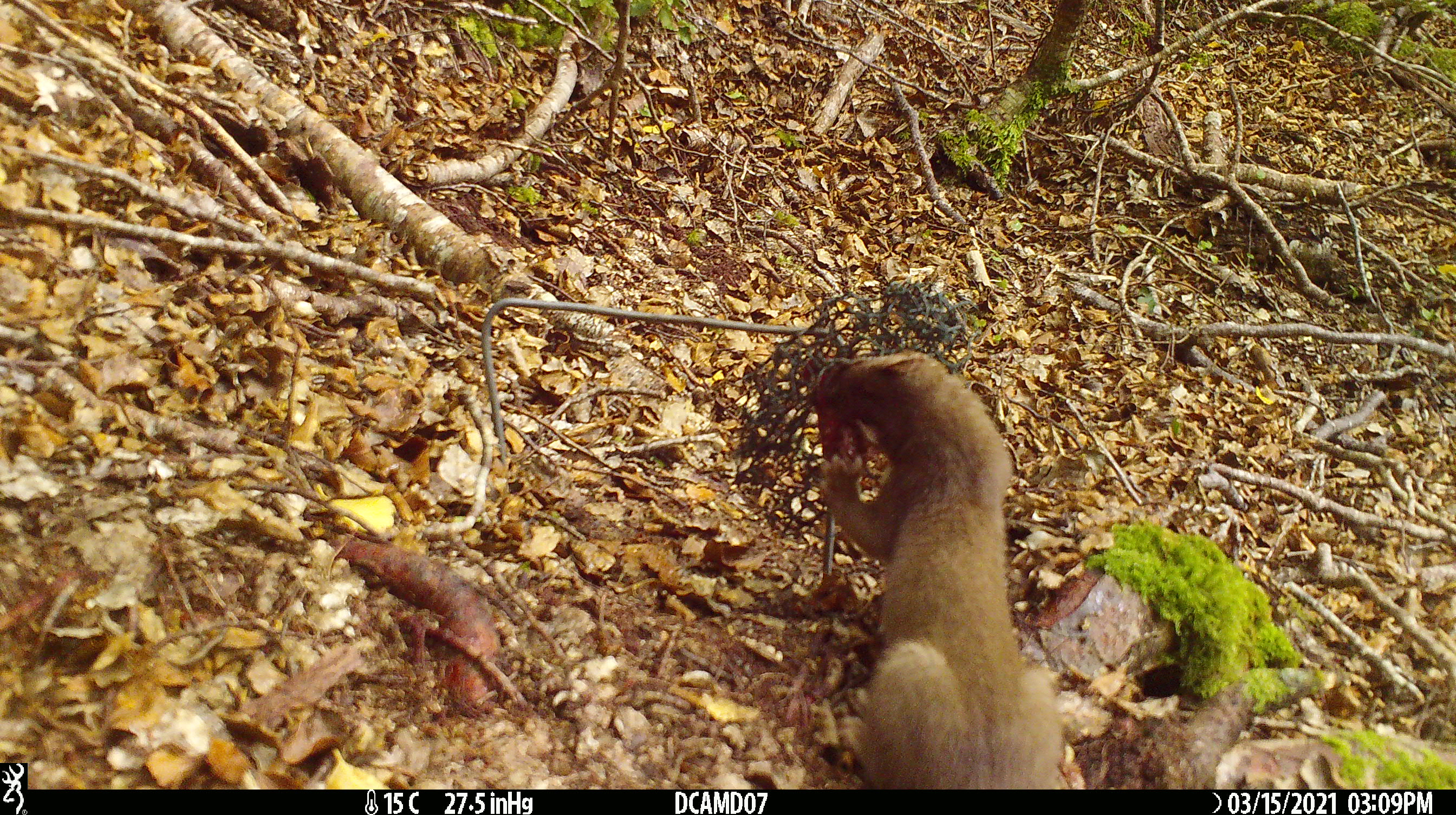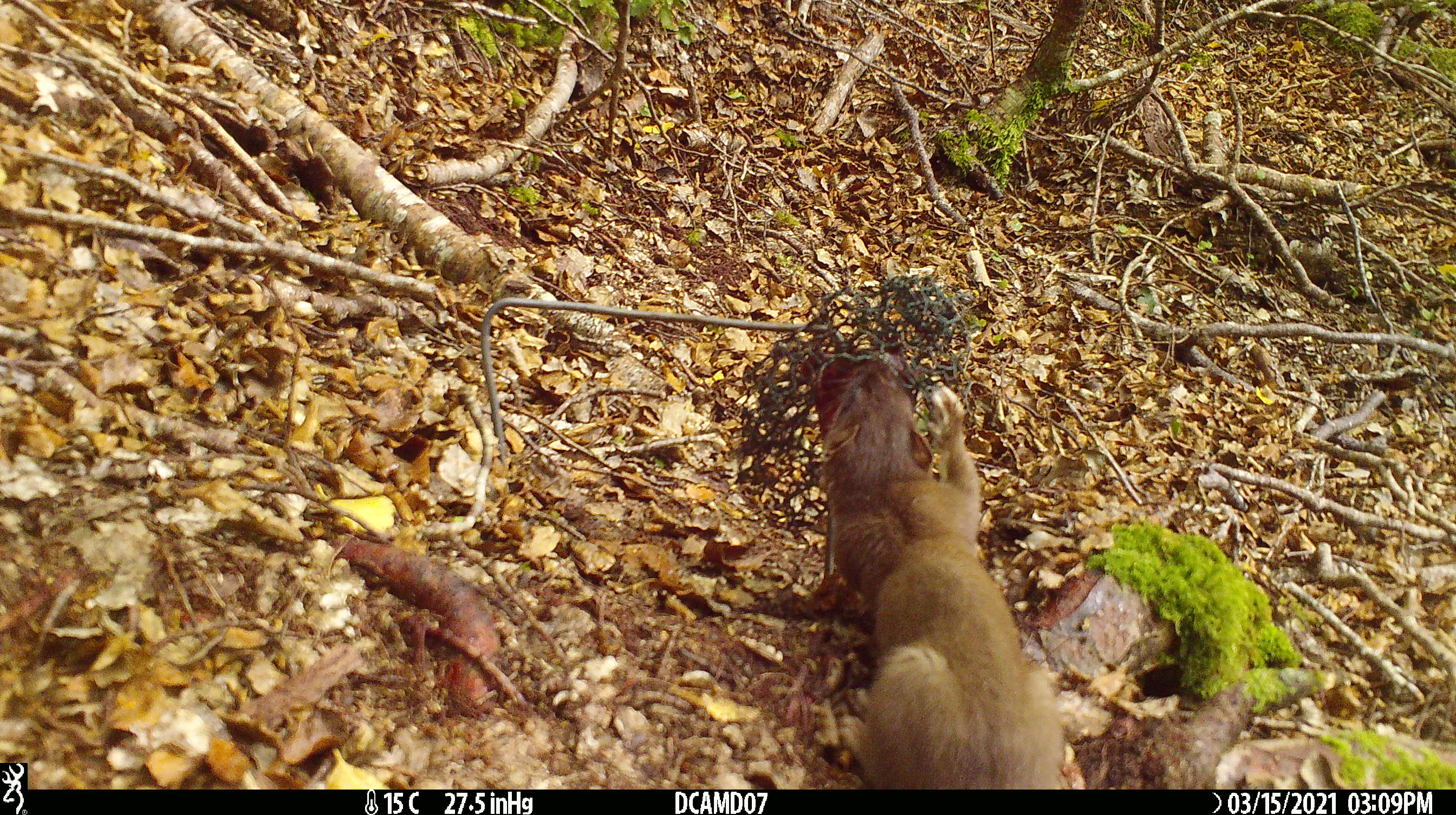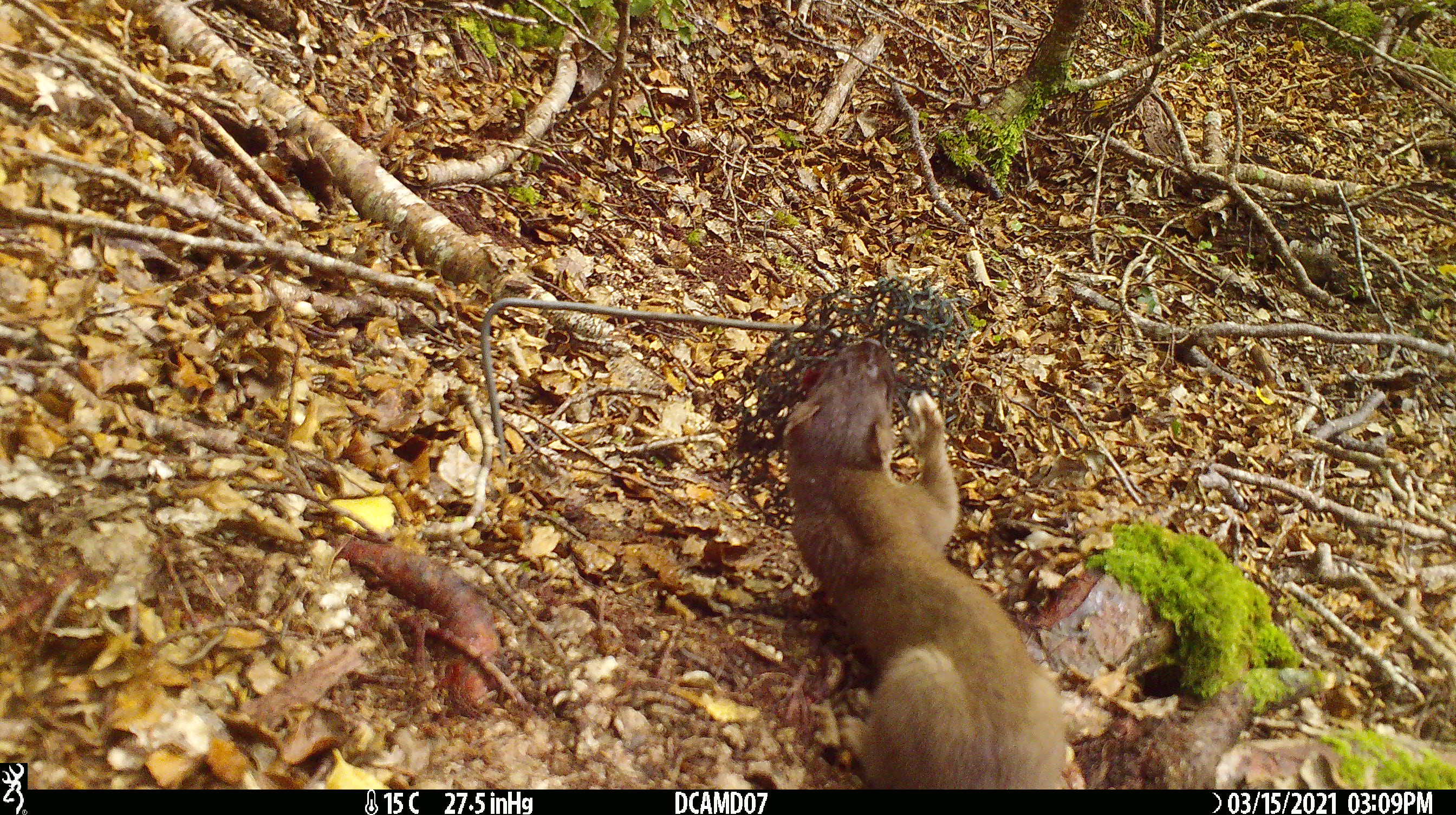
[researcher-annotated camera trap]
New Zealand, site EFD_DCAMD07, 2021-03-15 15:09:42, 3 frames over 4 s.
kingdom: Animalia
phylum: Chordata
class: Mammalia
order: Carnivora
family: Mustelidae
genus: Mustela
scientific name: Mustela erminea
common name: stoat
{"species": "stoat (Mustela erminea)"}